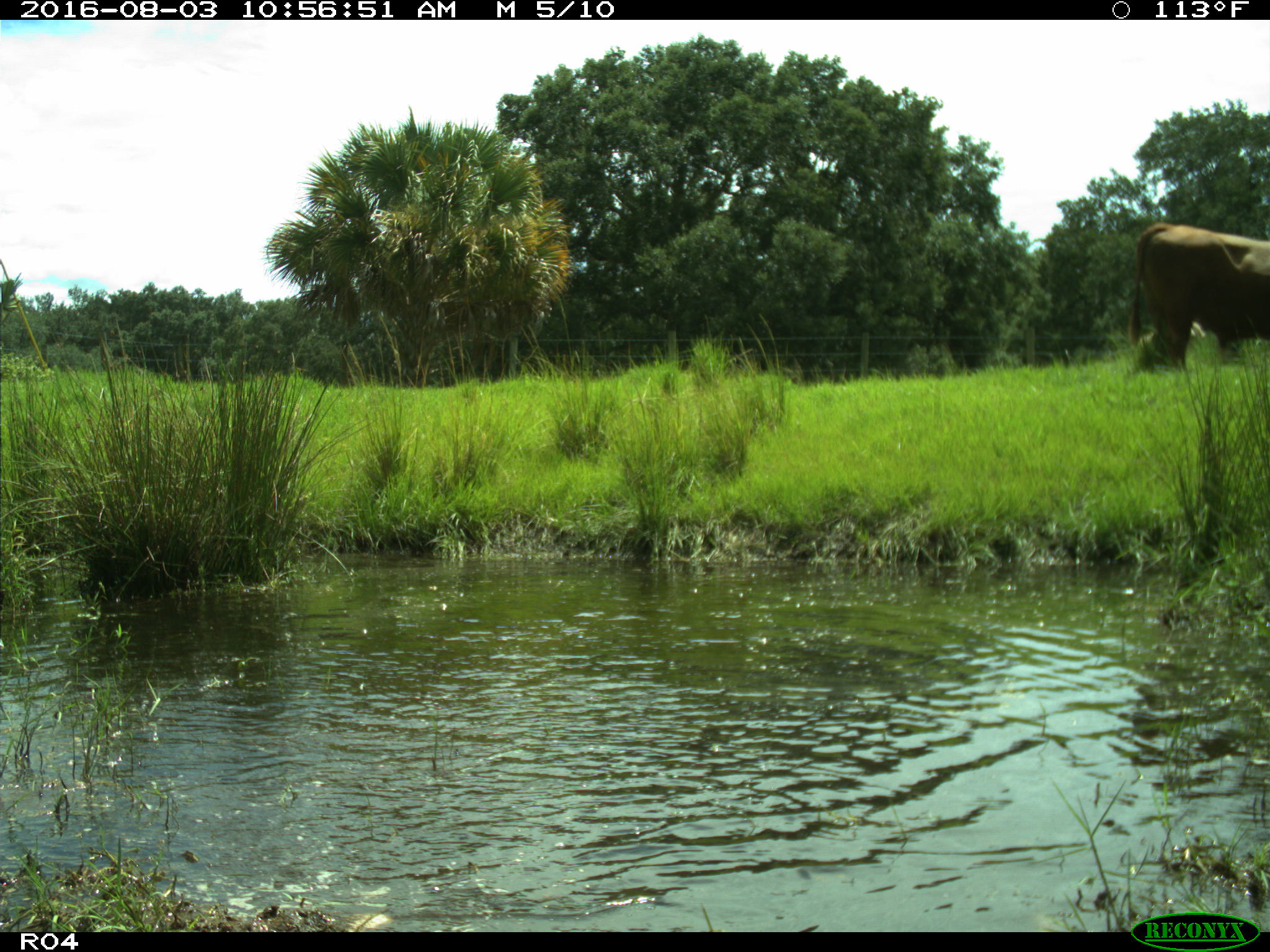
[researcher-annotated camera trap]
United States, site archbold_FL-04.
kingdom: Animalia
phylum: Chordata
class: Mammalia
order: Artiodactyla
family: Bovidae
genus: Bos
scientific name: Bos taurus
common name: domestic cow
Bos taurus (domestic cow).